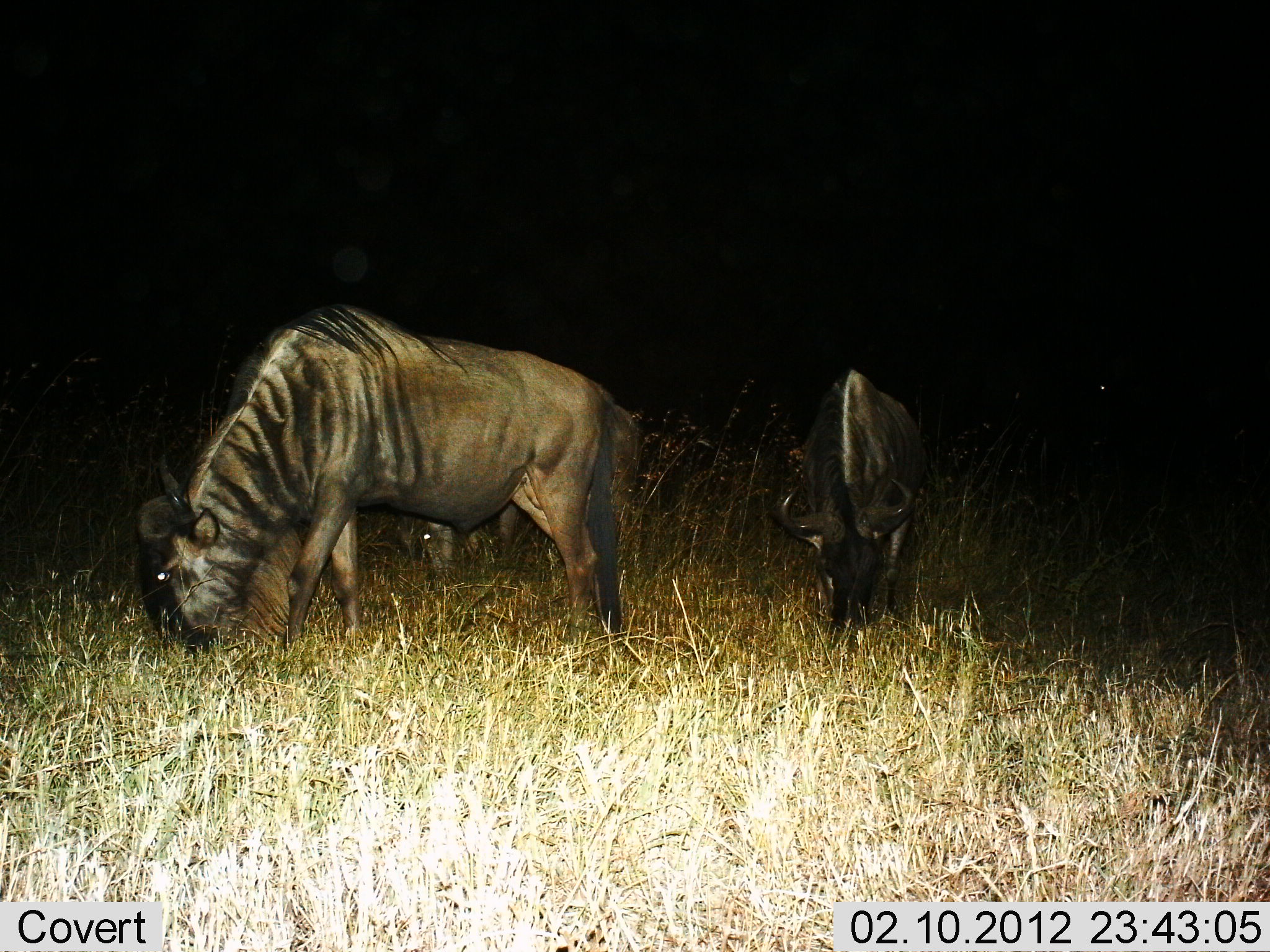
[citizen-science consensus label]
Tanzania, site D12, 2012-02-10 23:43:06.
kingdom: Animalia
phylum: Chordata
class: Mammalia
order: Artiodactyla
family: Bovidae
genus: Connochaetes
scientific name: Connochaetes taurinus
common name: blue wildebeest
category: wildebeest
Wildebeest (blue wildebeest) (Connochaetes taurinus), count 2. Behavior (volunteer vote fractions): standing 21%, resting 0%, moving 5%, interacting 0%. Young present (vote fraction): 0%. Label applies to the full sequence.